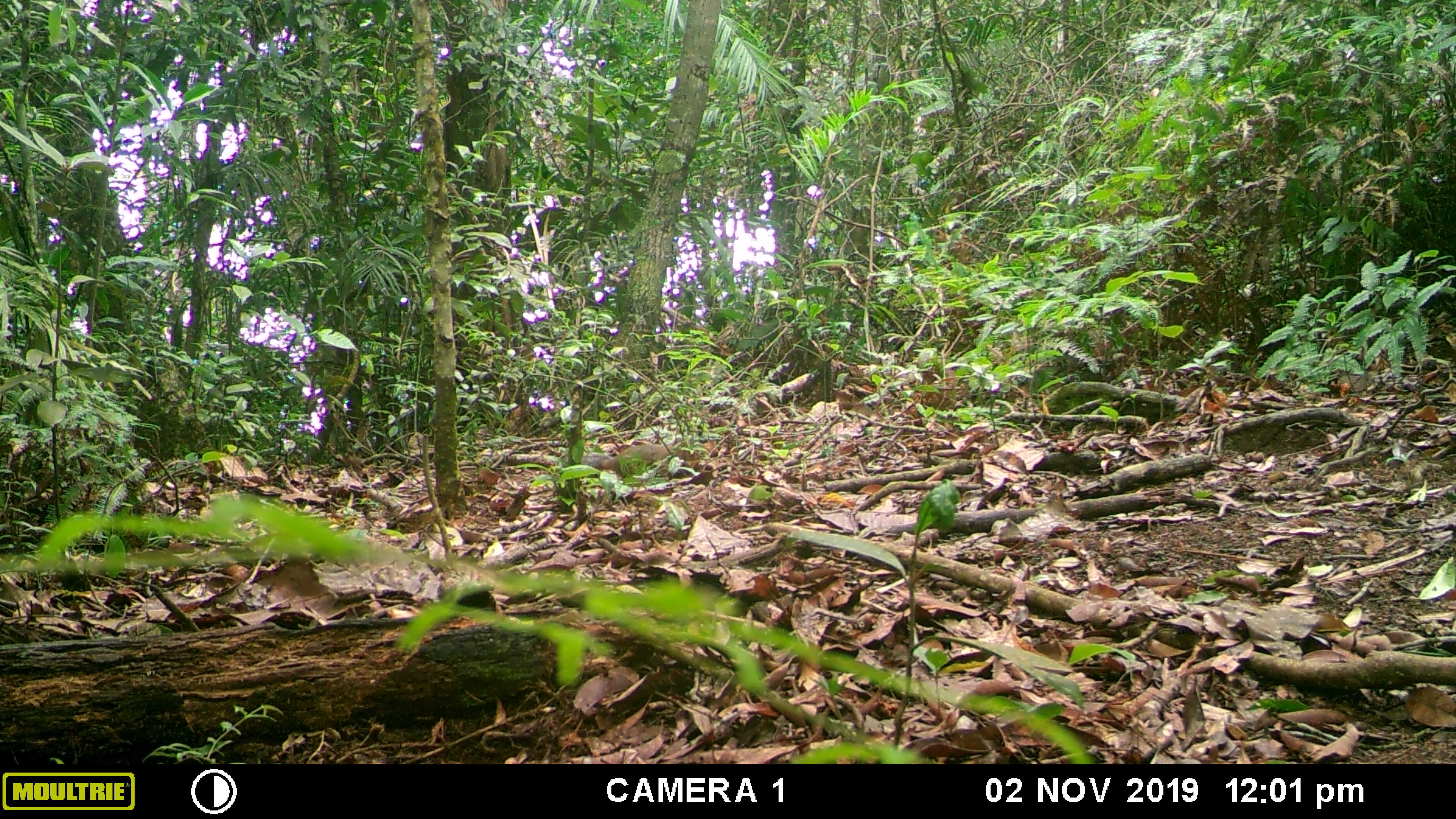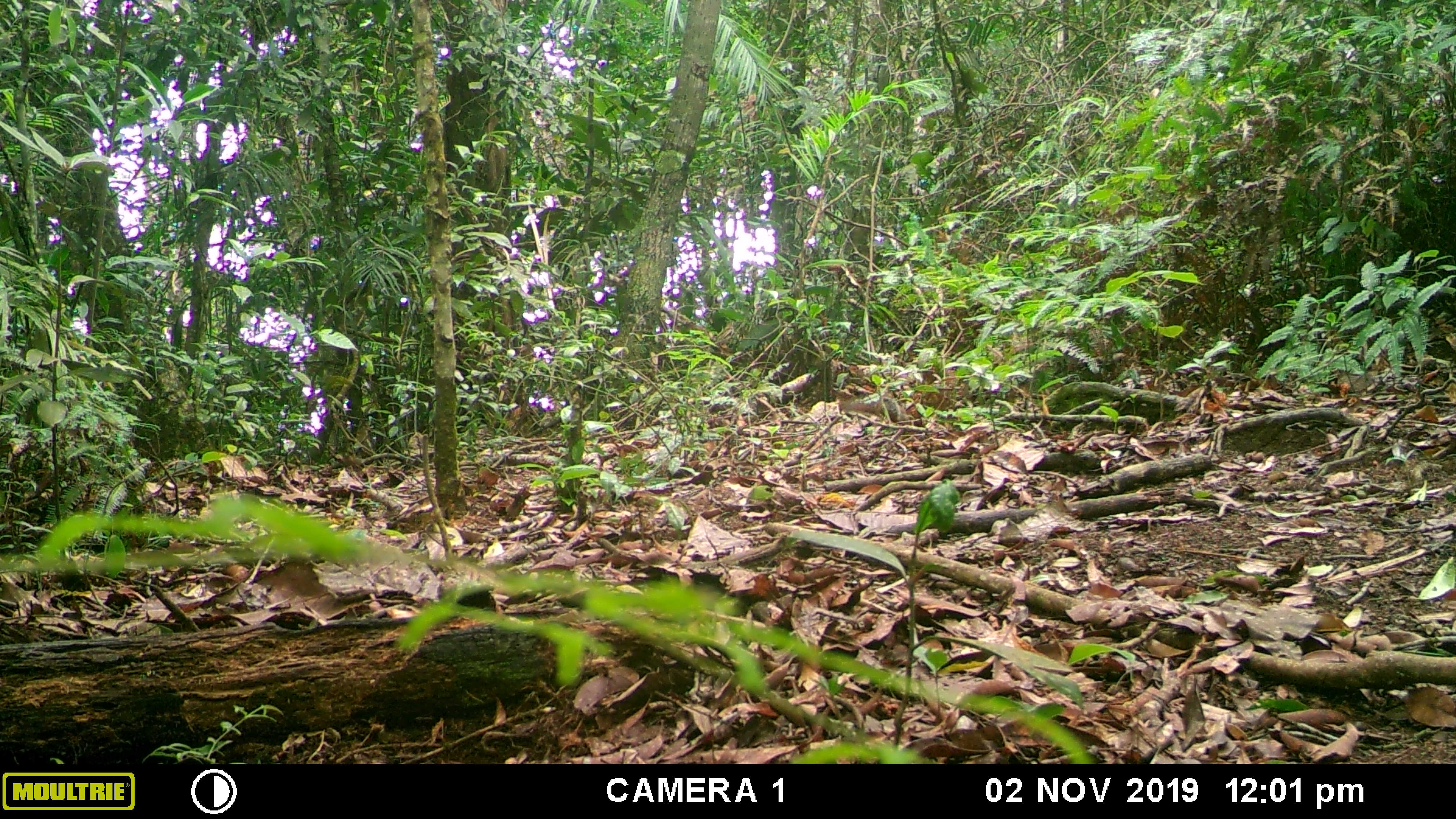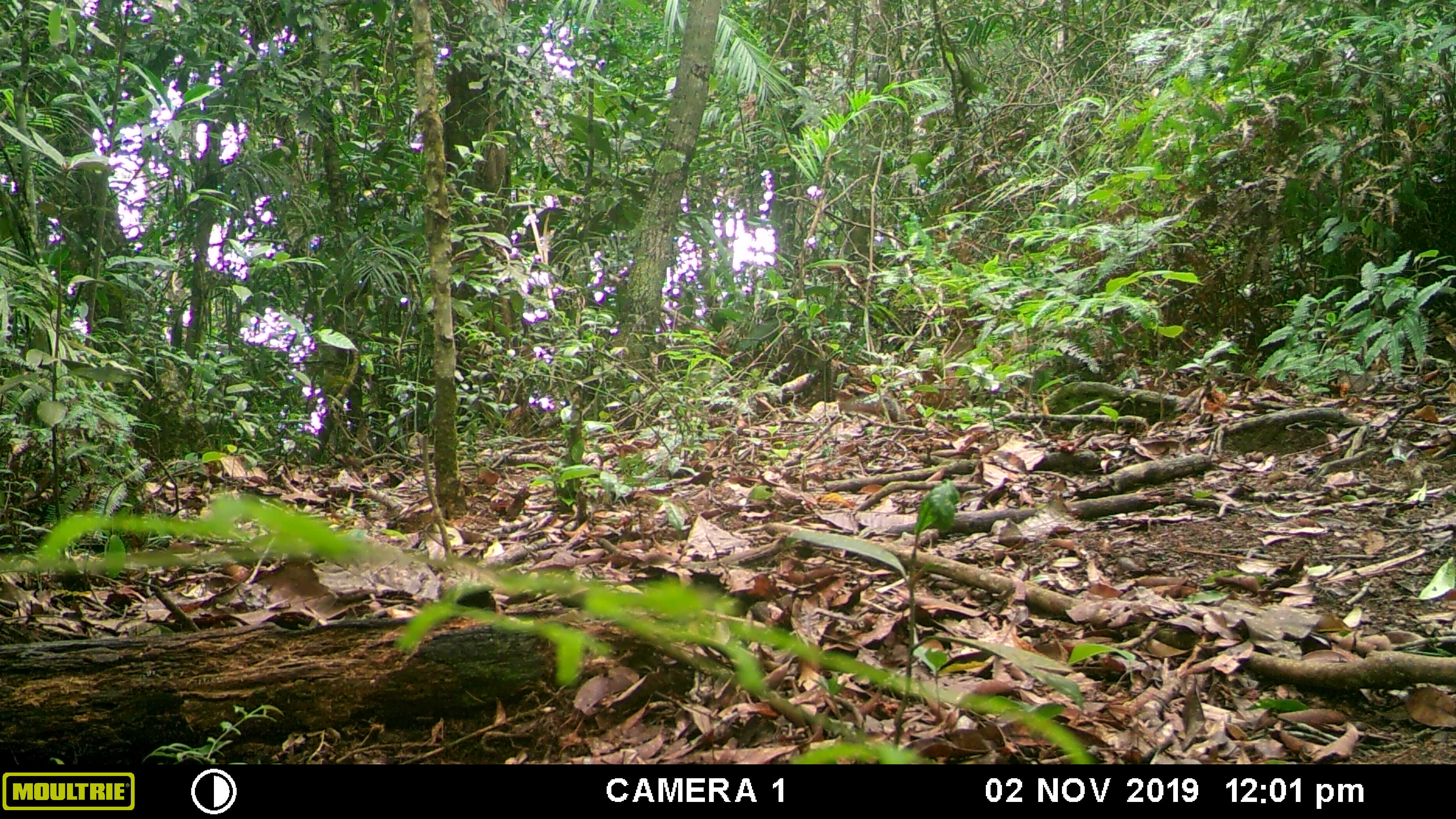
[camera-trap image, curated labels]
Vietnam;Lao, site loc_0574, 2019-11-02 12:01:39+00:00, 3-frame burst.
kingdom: Animalia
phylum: Chordata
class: Mammalia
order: Rodentia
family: Sciuridae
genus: Dremomys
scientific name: Dremomys rufigenis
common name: red-cheeked squirrel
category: red cheeked squirrel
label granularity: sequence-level